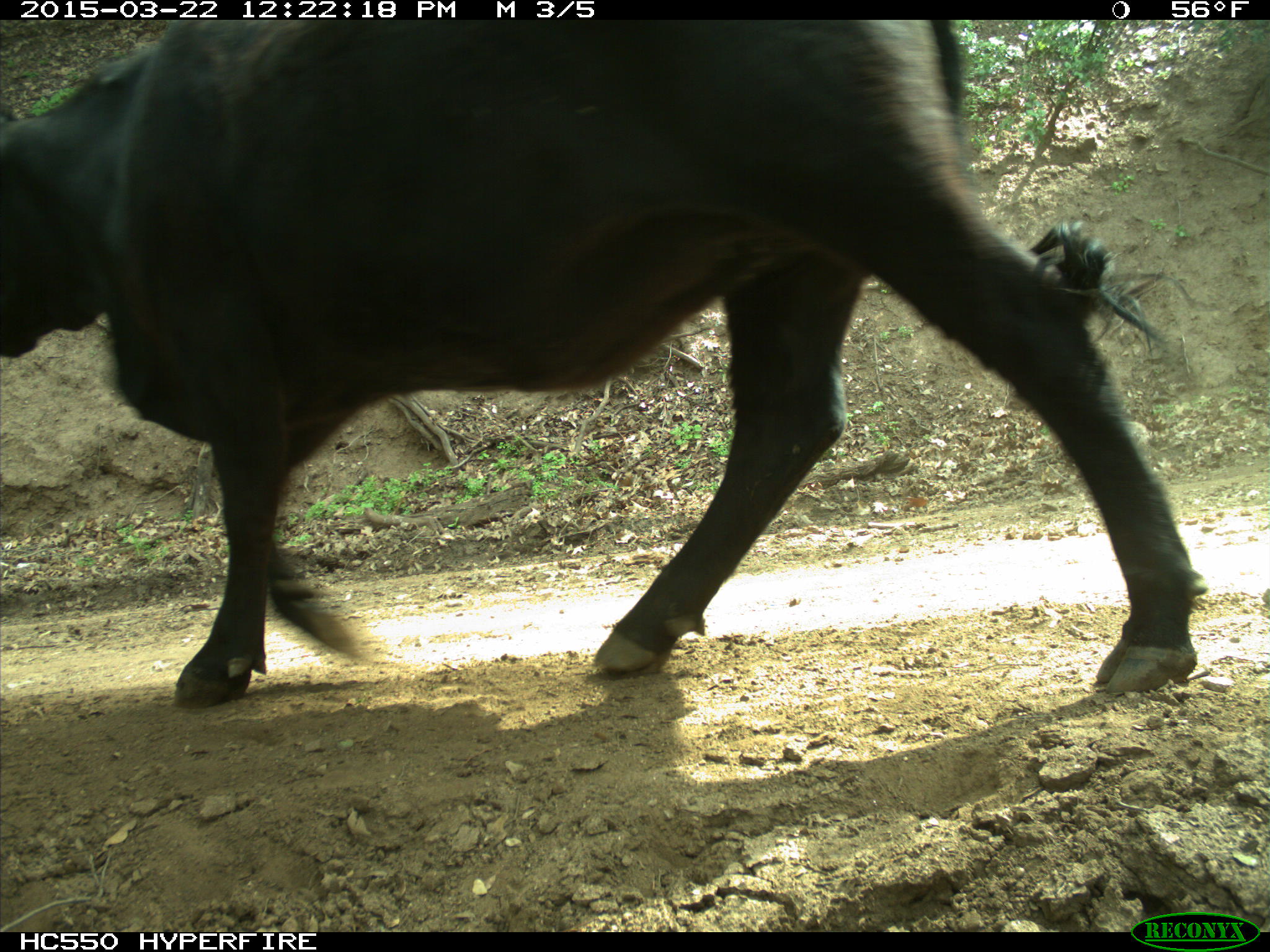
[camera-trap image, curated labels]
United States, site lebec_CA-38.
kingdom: Animalia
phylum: Chordata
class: Mammalia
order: Artiodactyla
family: Bovidae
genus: Bos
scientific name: Bos taurus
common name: domestic cow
Bos taurus (domestic cow).